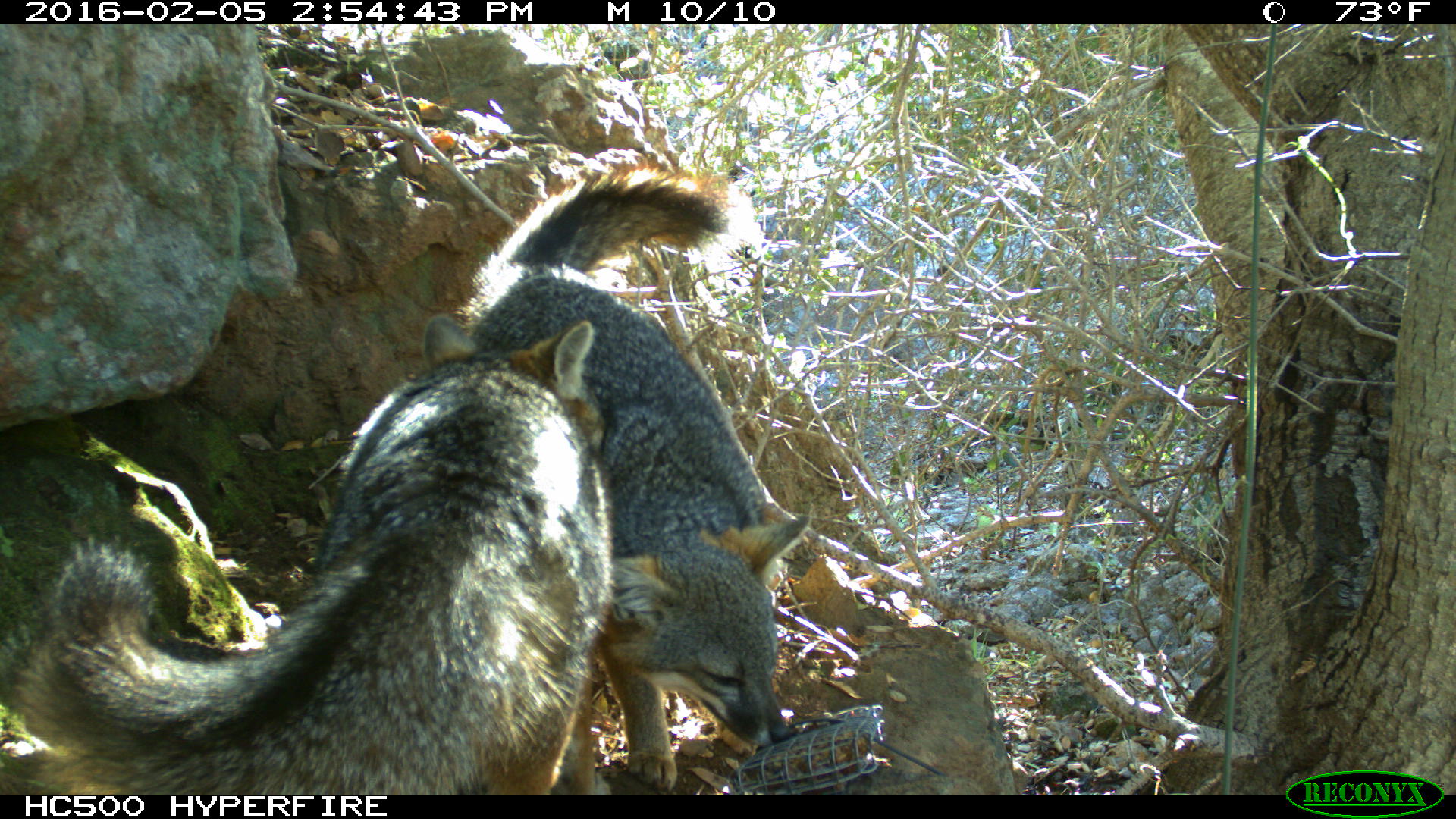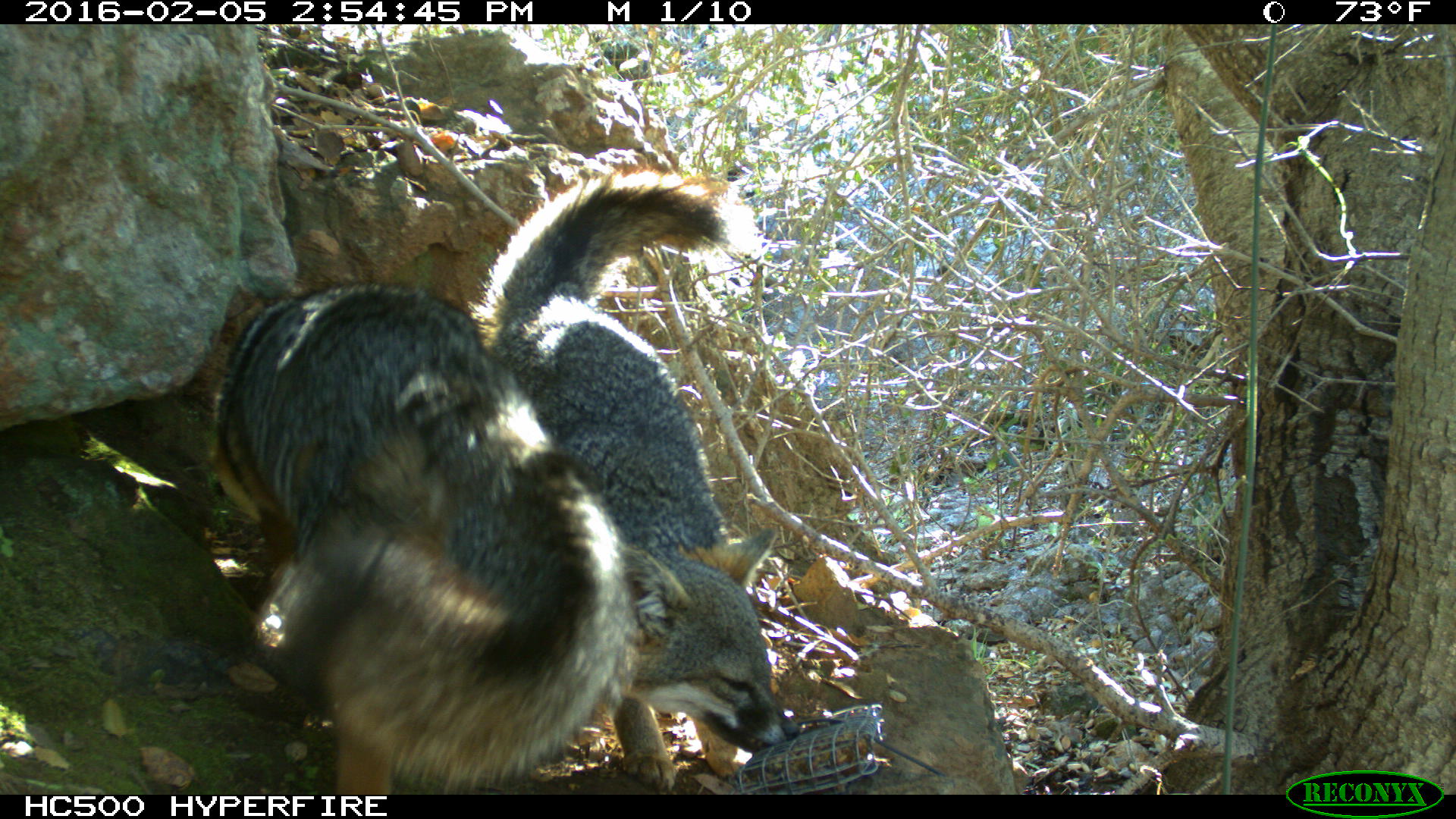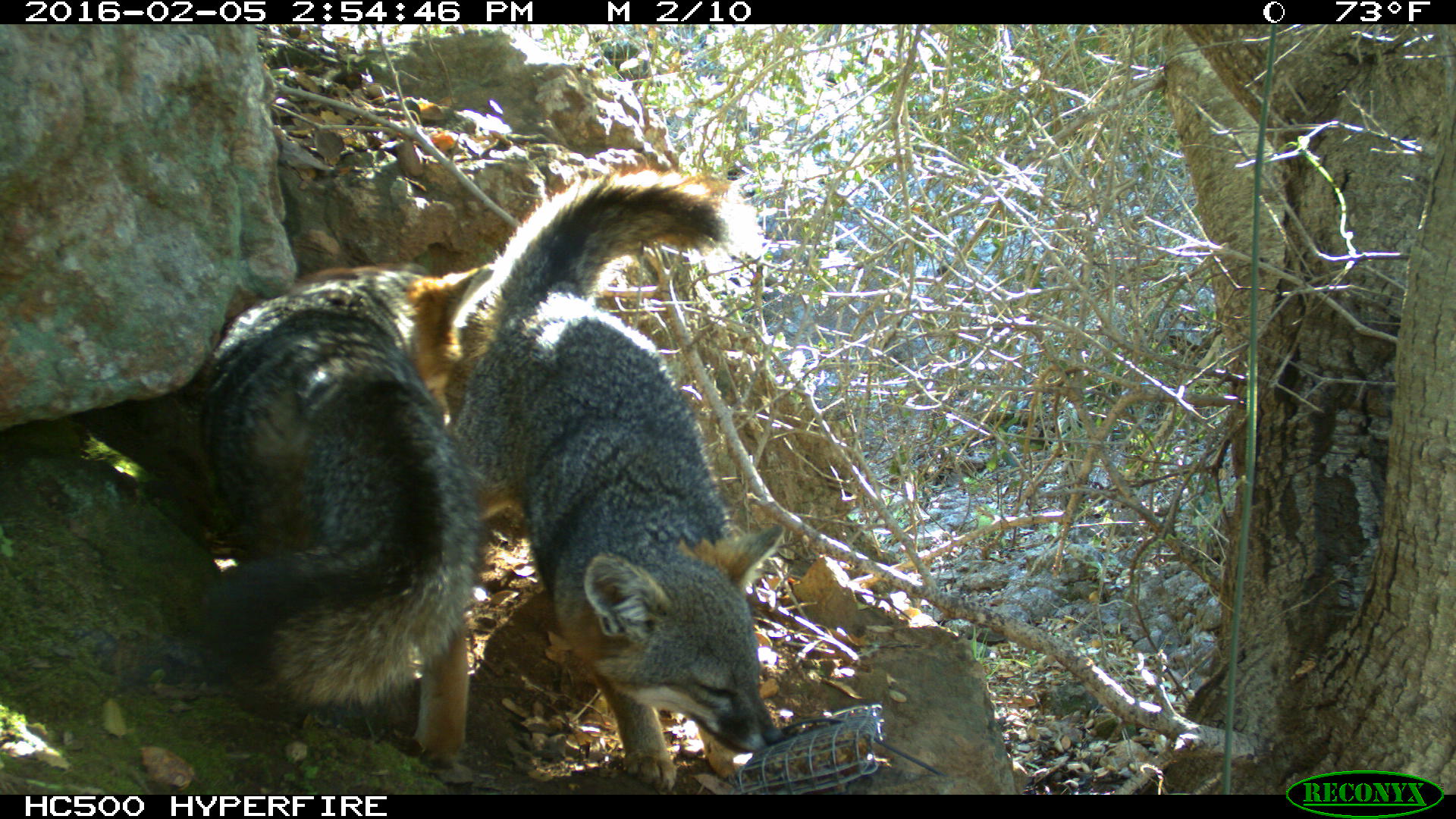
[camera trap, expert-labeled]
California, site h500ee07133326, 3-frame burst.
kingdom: Animalia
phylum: Chordata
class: Mammalia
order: Carnivora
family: Canidae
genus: Urocyon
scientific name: Urocyon littoralis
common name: island fox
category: fox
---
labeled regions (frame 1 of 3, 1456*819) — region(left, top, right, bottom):
fox: region(0, 313, 611, 793); region(447, 158, 808, 791)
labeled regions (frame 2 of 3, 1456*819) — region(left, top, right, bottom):
fox: region(194, 280, 645, 793); region(466, 169, 804, 789)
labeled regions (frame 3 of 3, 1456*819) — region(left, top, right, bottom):
fox: region(450, 171, 784, 789); region(199, 242, 494, 771)